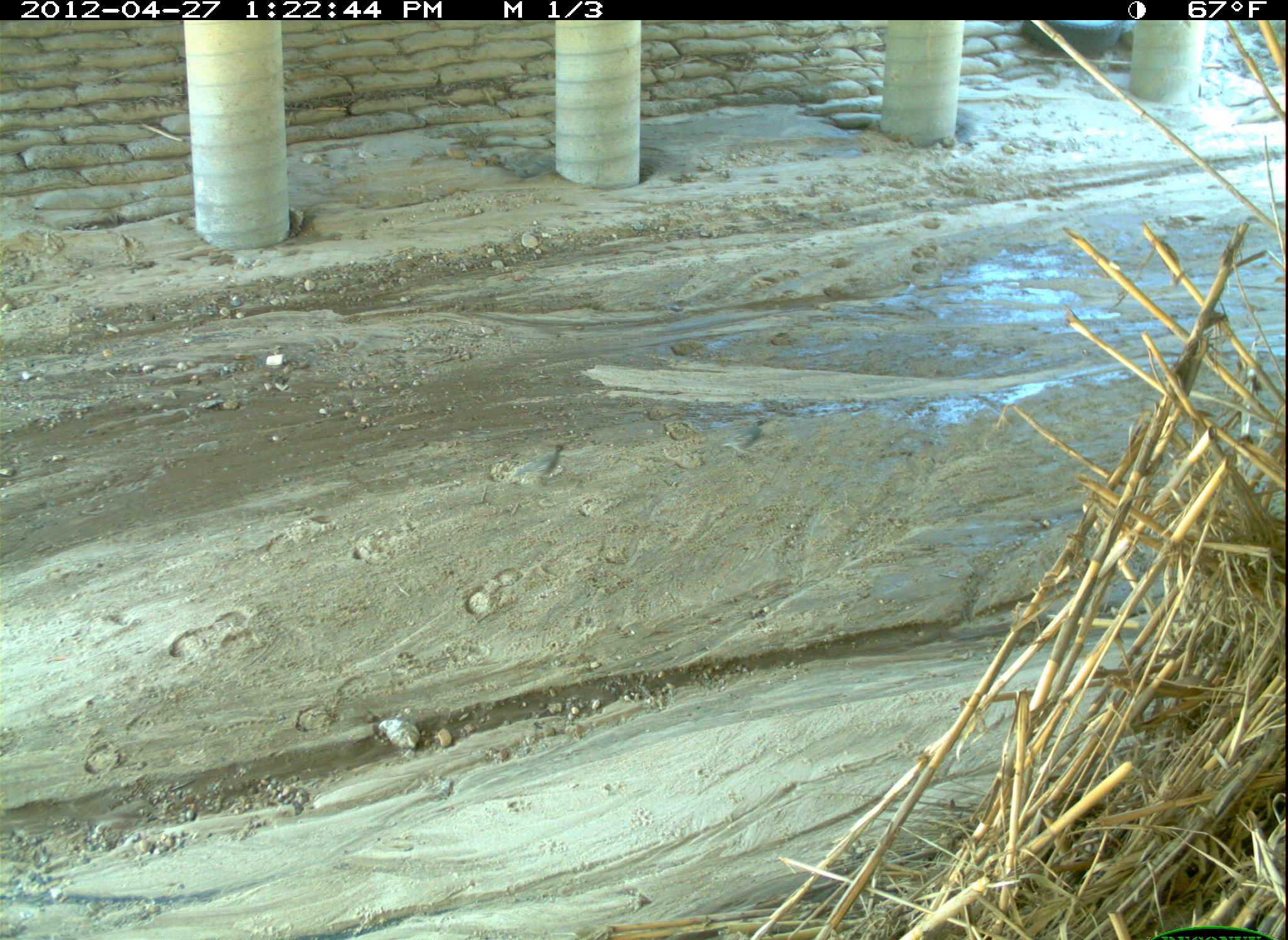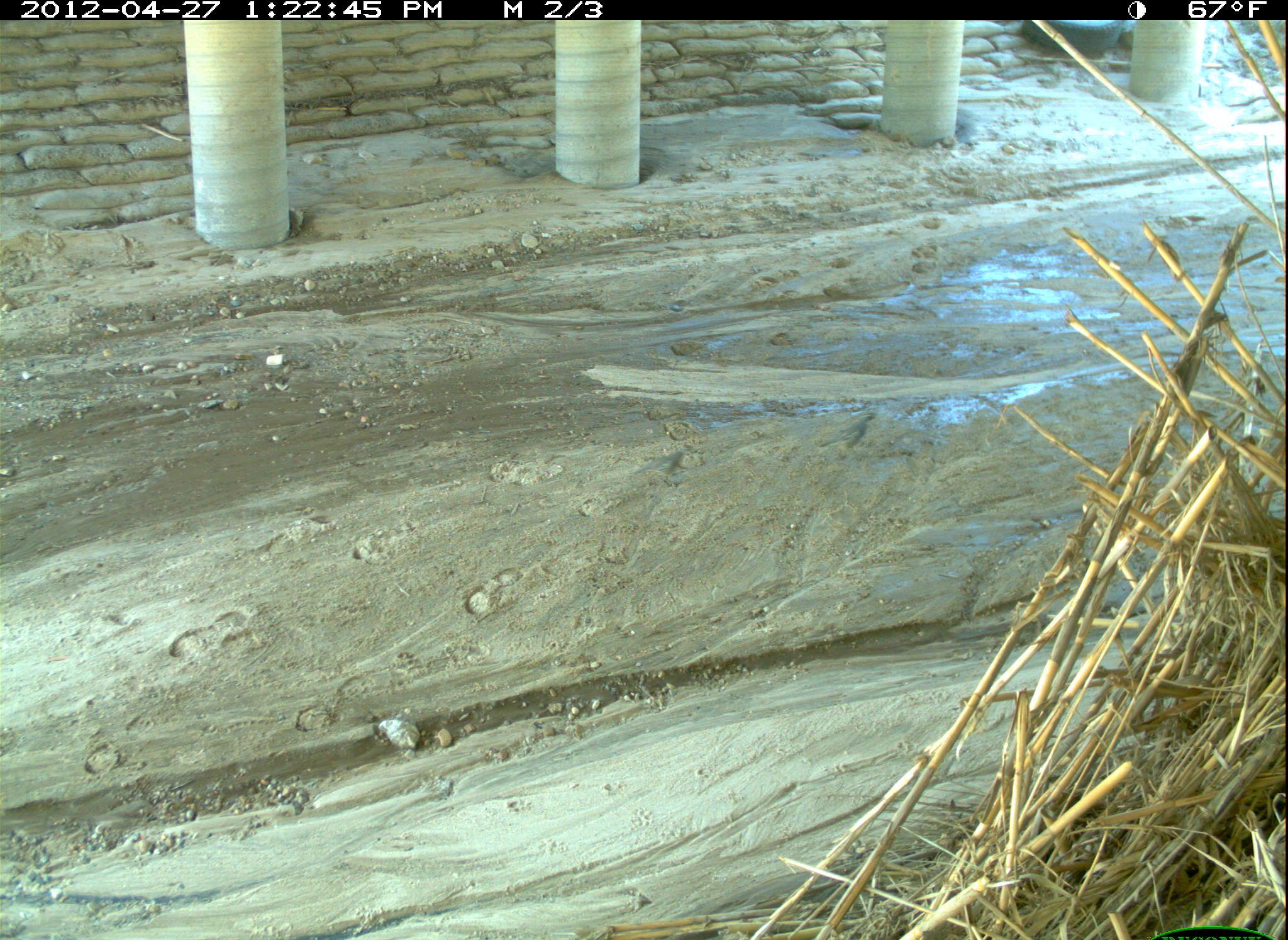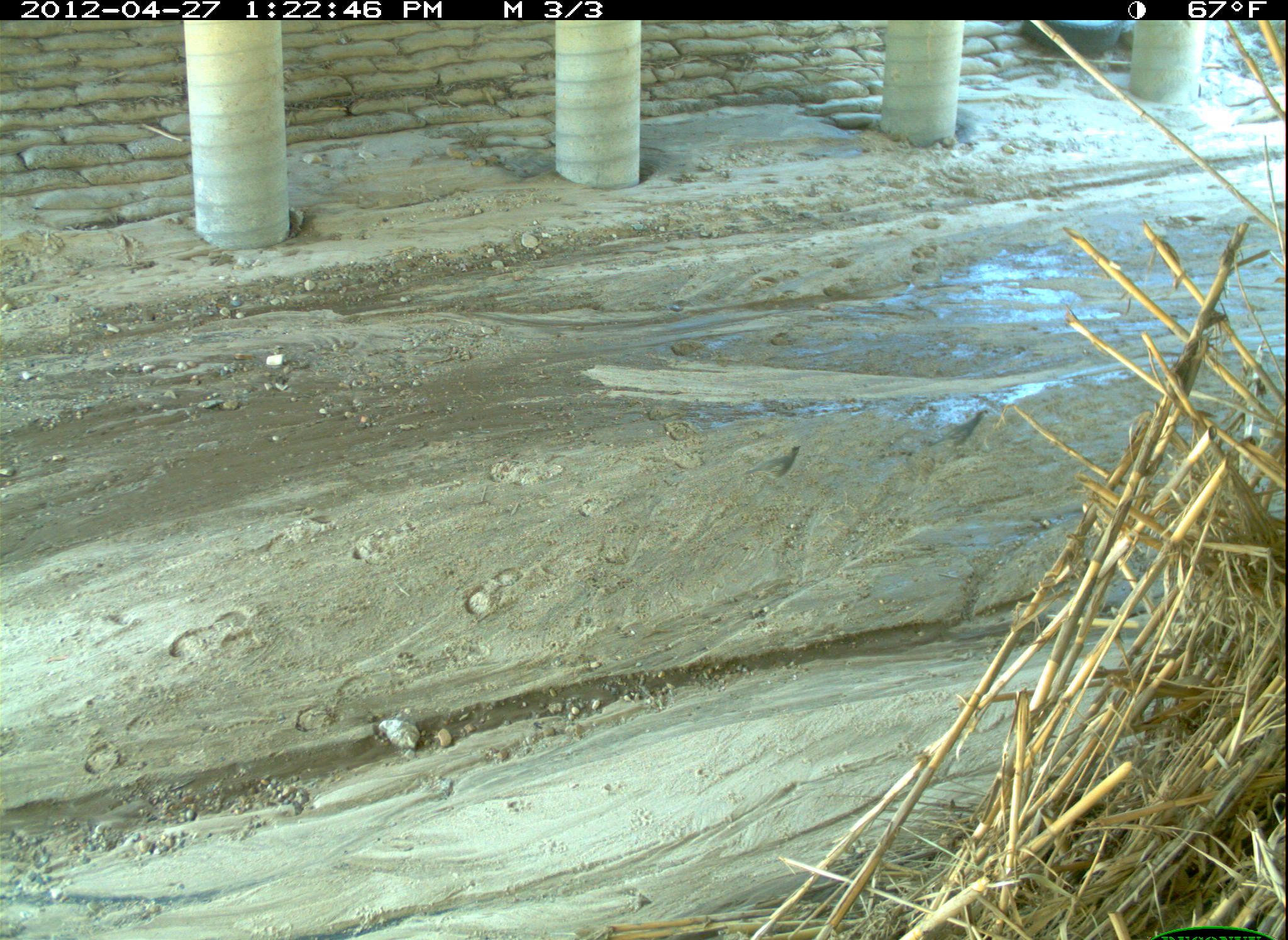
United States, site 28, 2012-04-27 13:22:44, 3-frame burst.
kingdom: Animalia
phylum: Chordata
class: Aves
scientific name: Aves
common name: bird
Bird (Aves).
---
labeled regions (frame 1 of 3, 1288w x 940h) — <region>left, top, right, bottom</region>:
bird: <region>505, 439, 578, 500</region>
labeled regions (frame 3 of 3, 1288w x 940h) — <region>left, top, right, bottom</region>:
bird: <region>923, 401, 993, 465</region>; <region>738, 438, 809, 494</region>